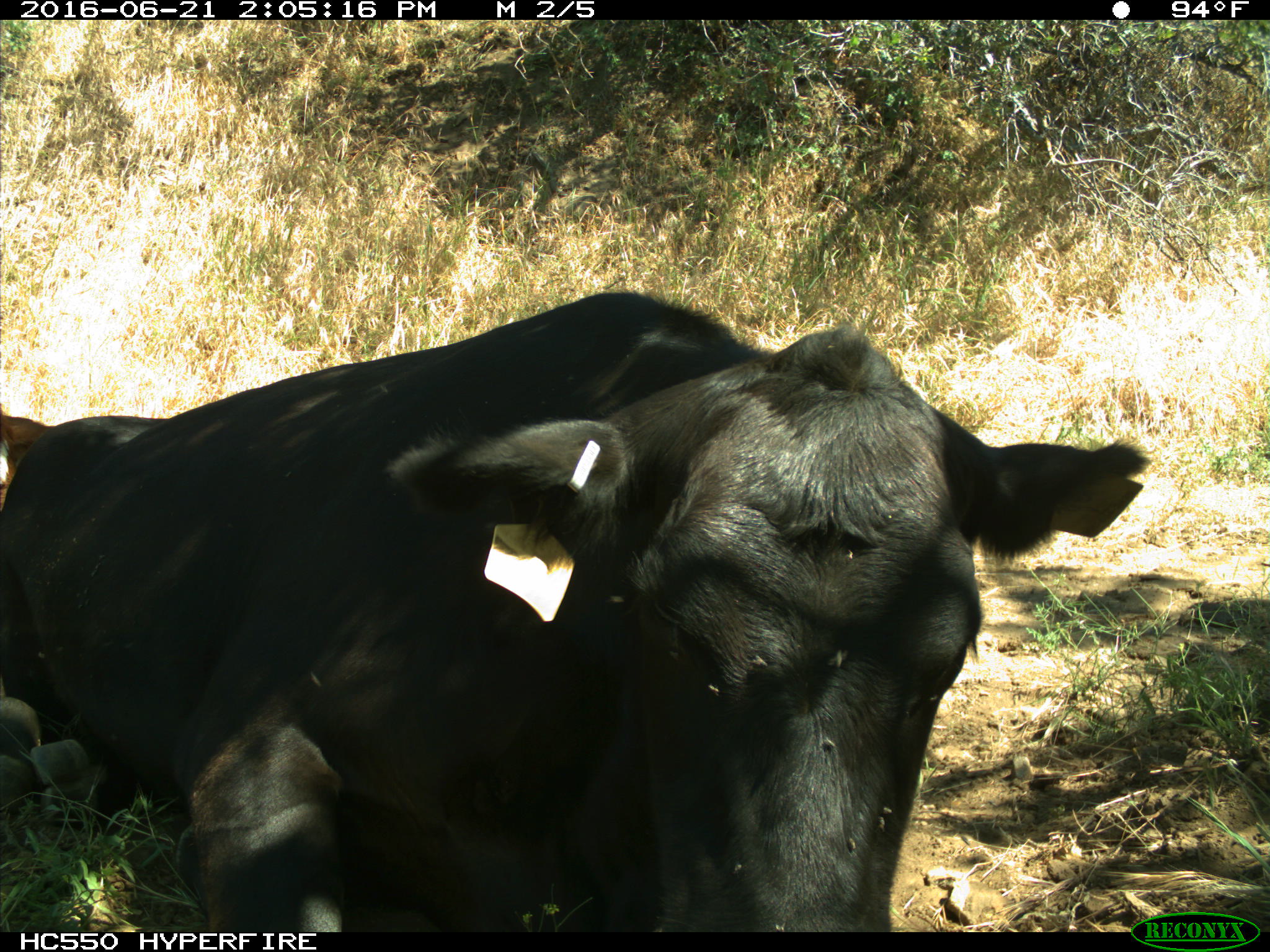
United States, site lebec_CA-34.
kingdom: Animalia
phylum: Chordata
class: Mammalia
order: Artiodactyla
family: Bovidae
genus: Bos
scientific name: Bos taurus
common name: domestic cow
Bos taurus (domestic cow).